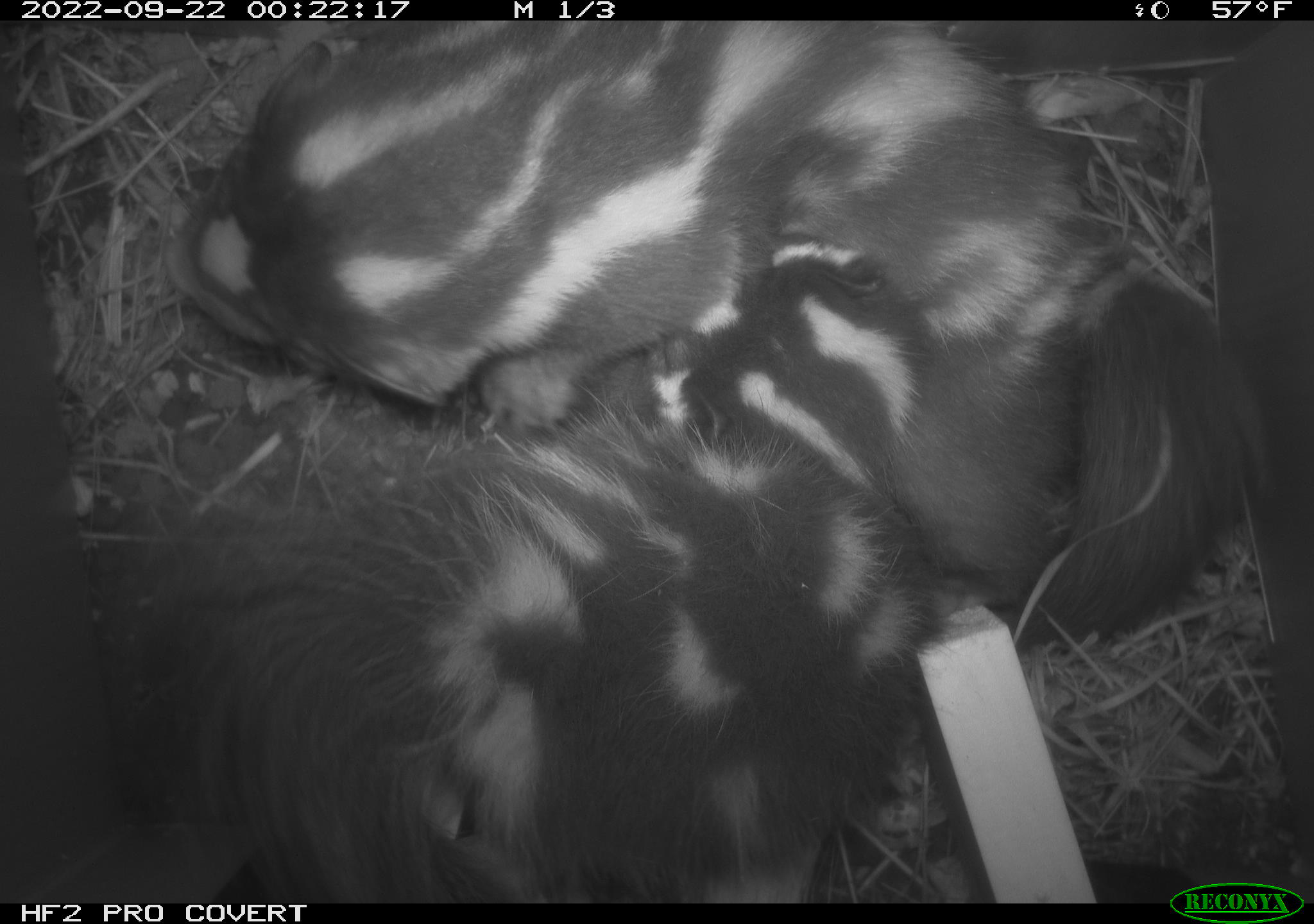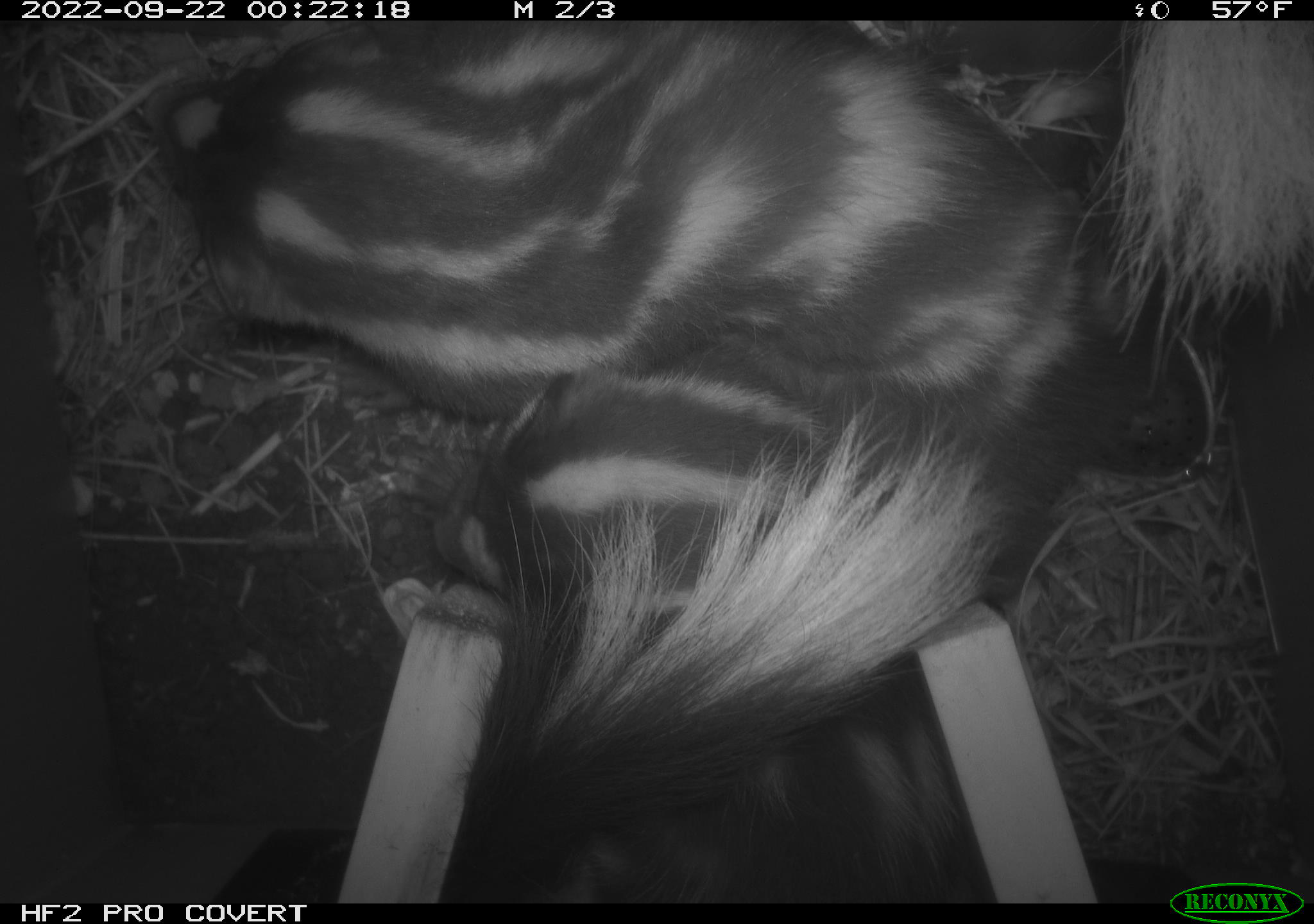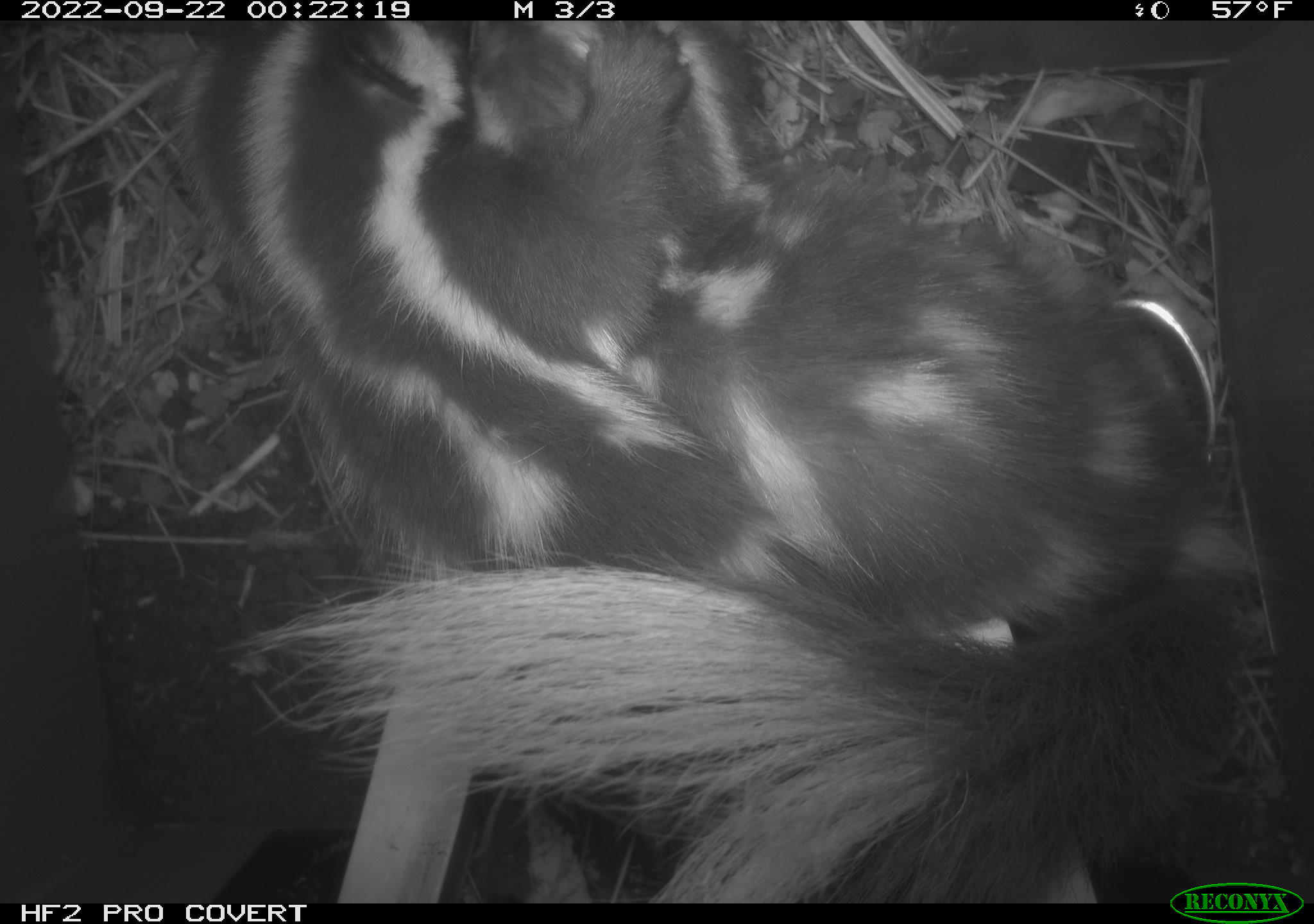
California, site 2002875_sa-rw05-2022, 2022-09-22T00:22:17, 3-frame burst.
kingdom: Animalia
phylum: Chordata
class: Mammalia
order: Carnivora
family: Mephitidae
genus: Spilogale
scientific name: Spilogale gracilis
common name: western spotted skunk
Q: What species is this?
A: Western spotted skunk (Spilogale gracilis).